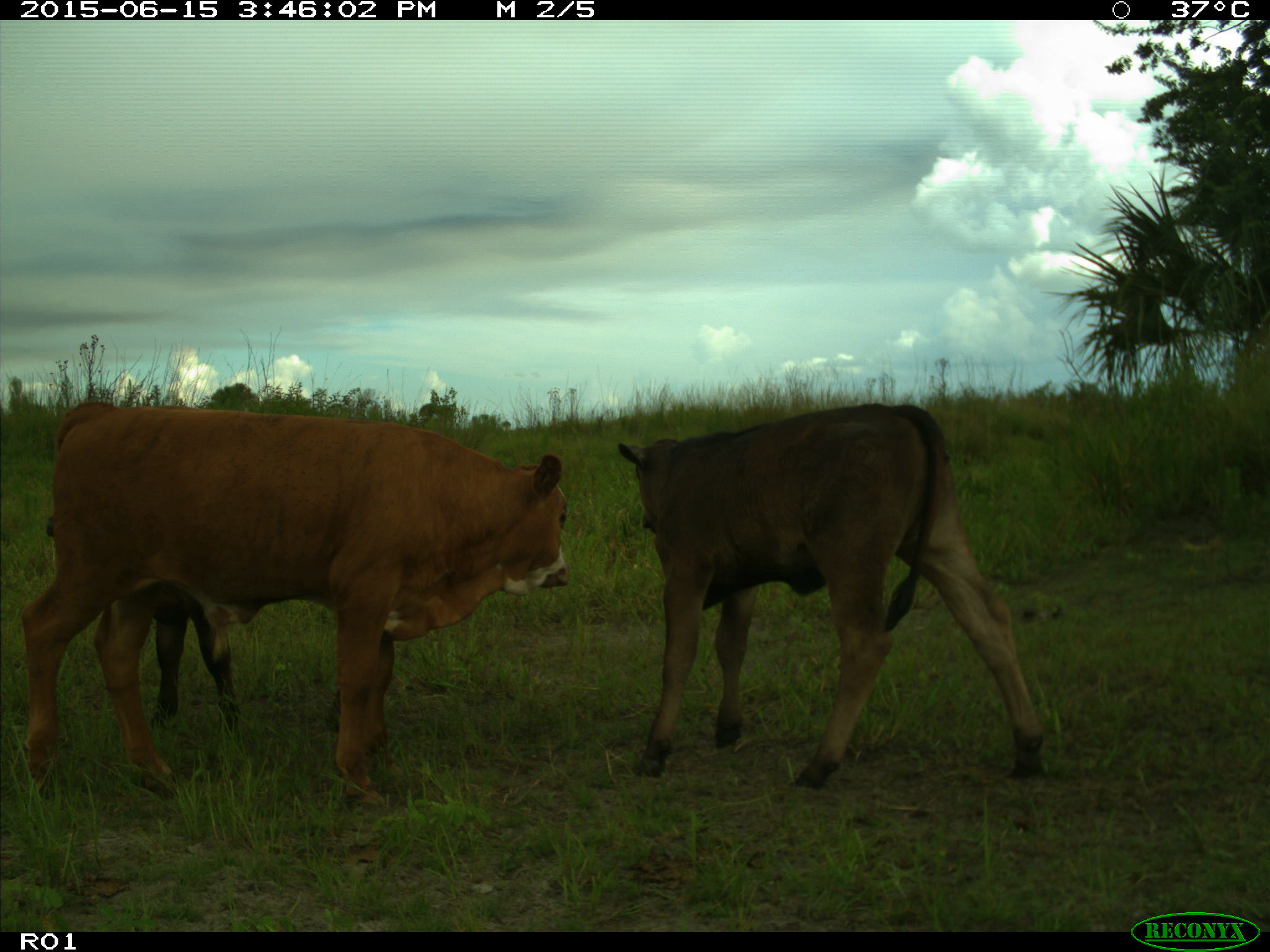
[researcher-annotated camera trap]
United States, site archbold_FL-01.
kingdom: Animalia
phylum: Chordata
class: Mammalia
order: Artiodactyla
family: Bovidae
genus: Bos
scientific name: Bos taurus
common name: domestic cow